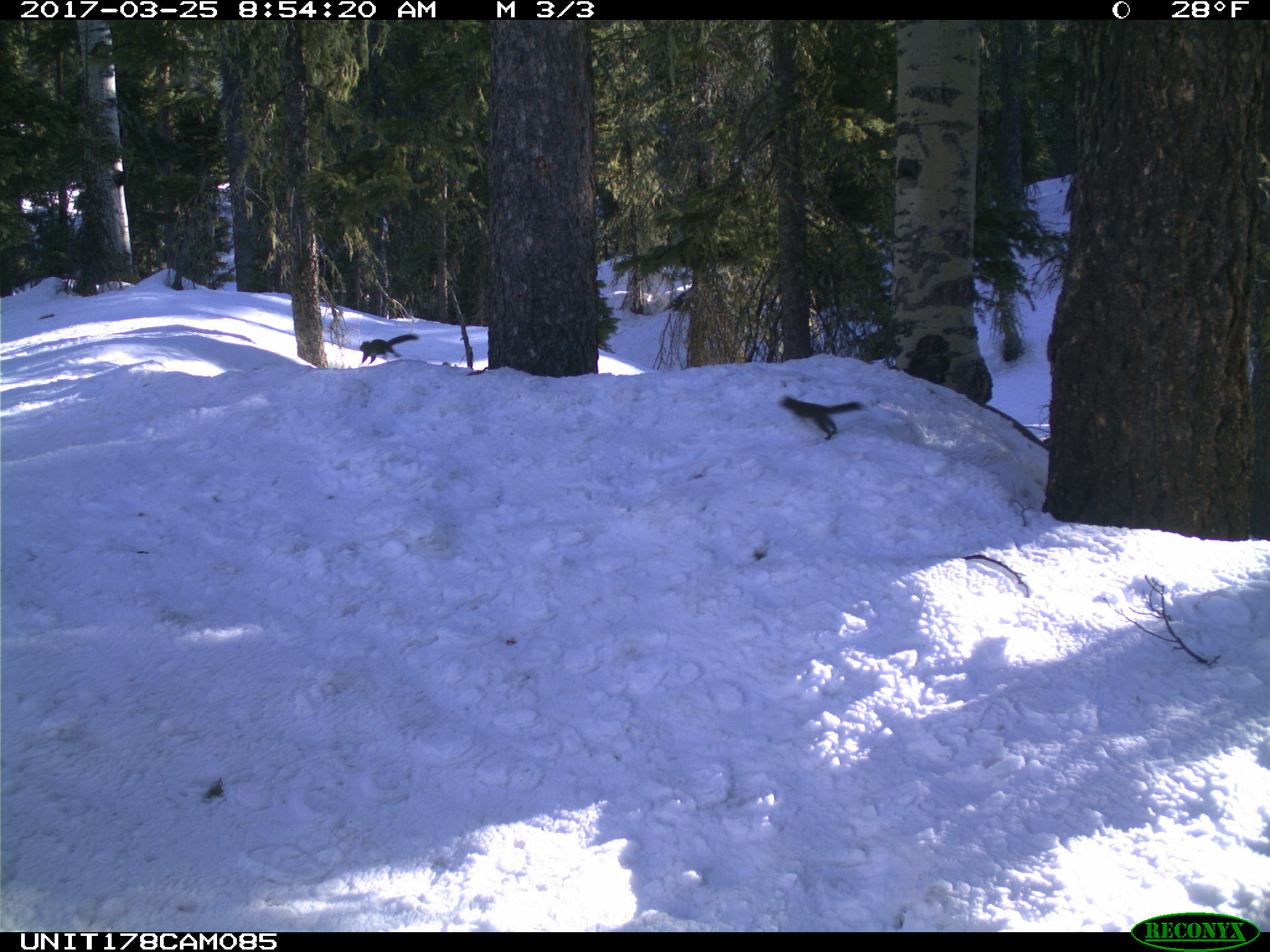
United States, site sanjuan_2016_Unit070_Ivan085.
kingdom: Animalia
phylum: Chordata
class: Mammalia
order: Rodentia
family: Sciuridae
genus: Tamiasciurus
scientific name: Tamiasciurus hudsonicus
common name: american red squirrel